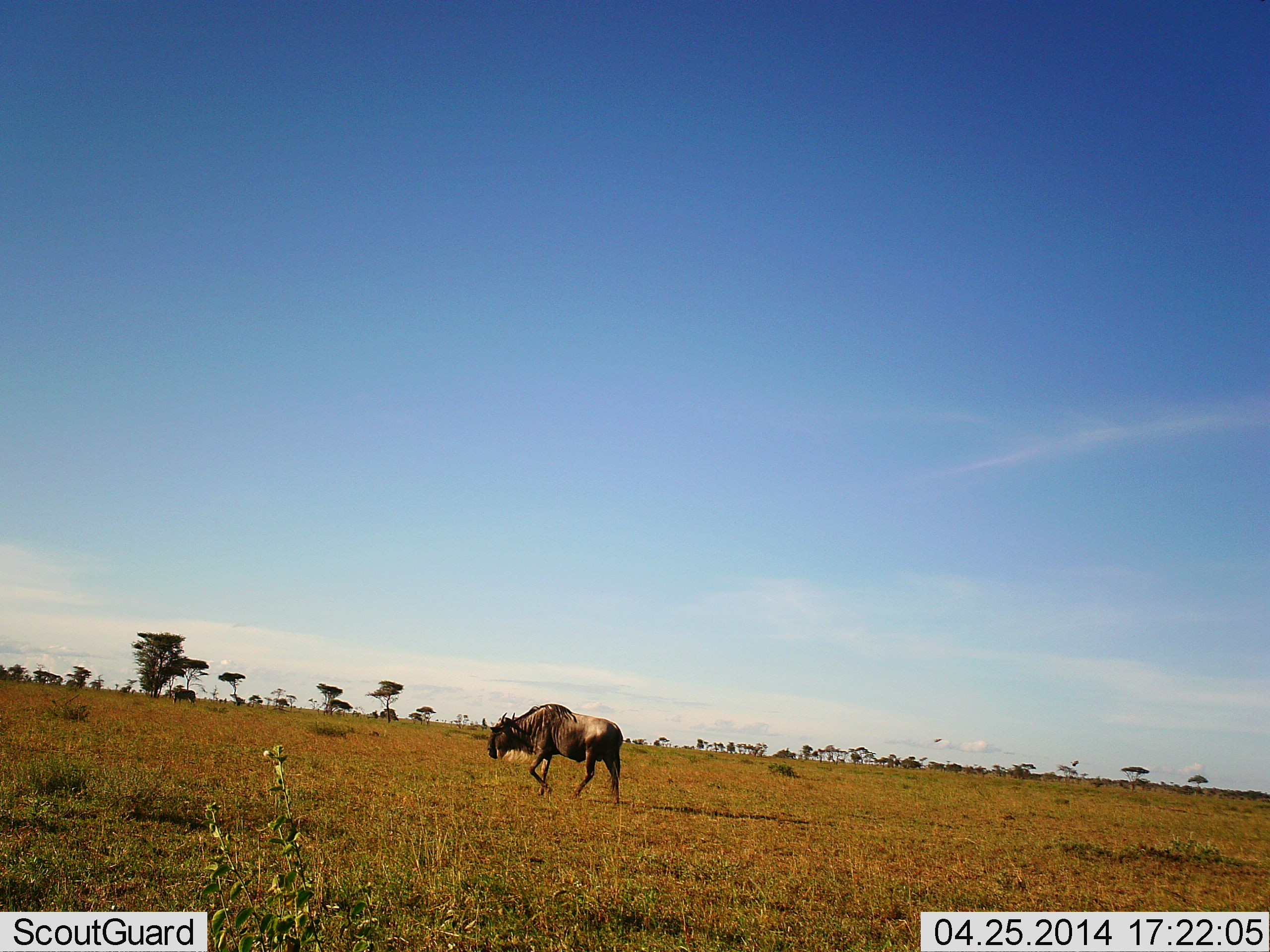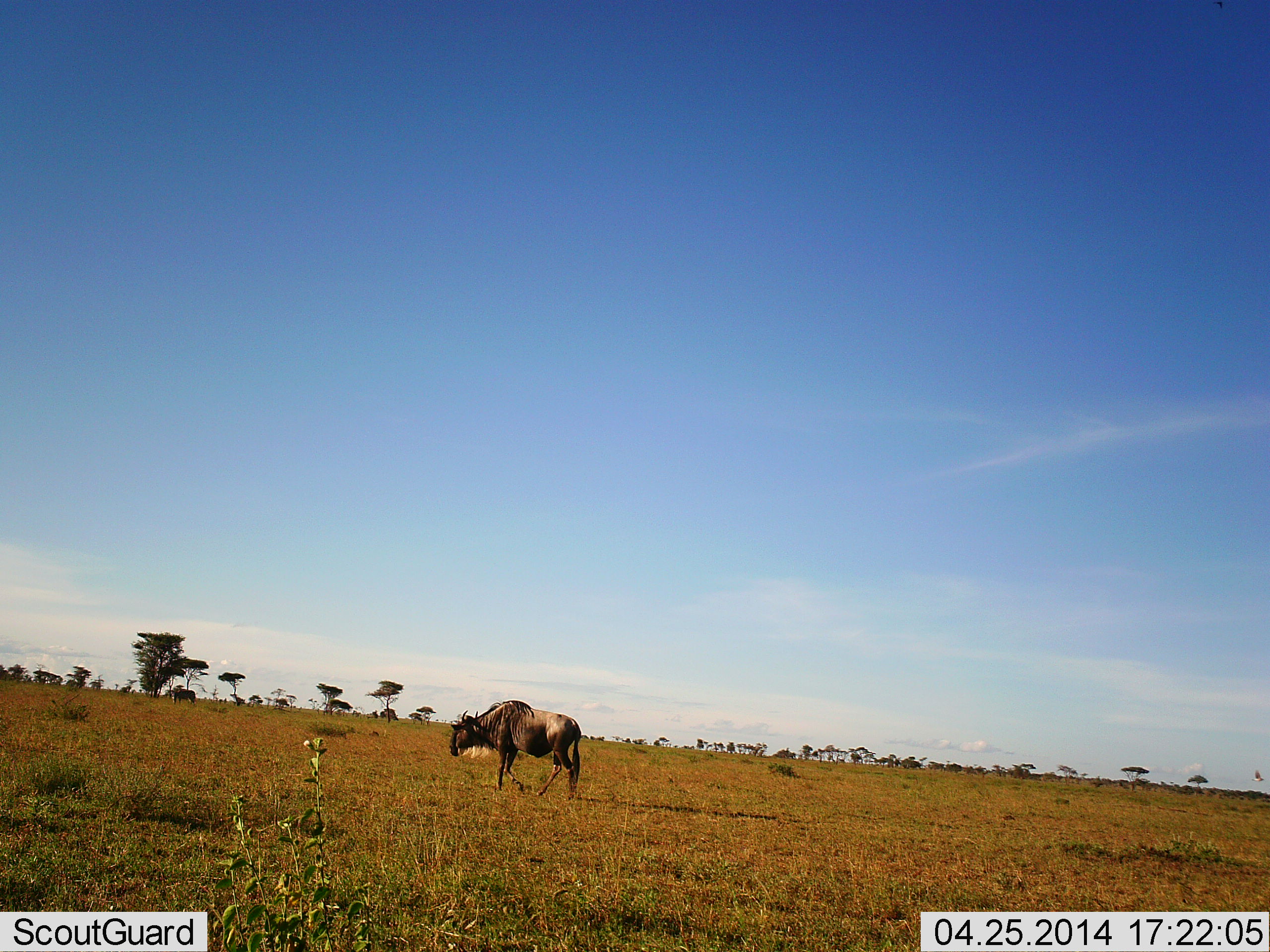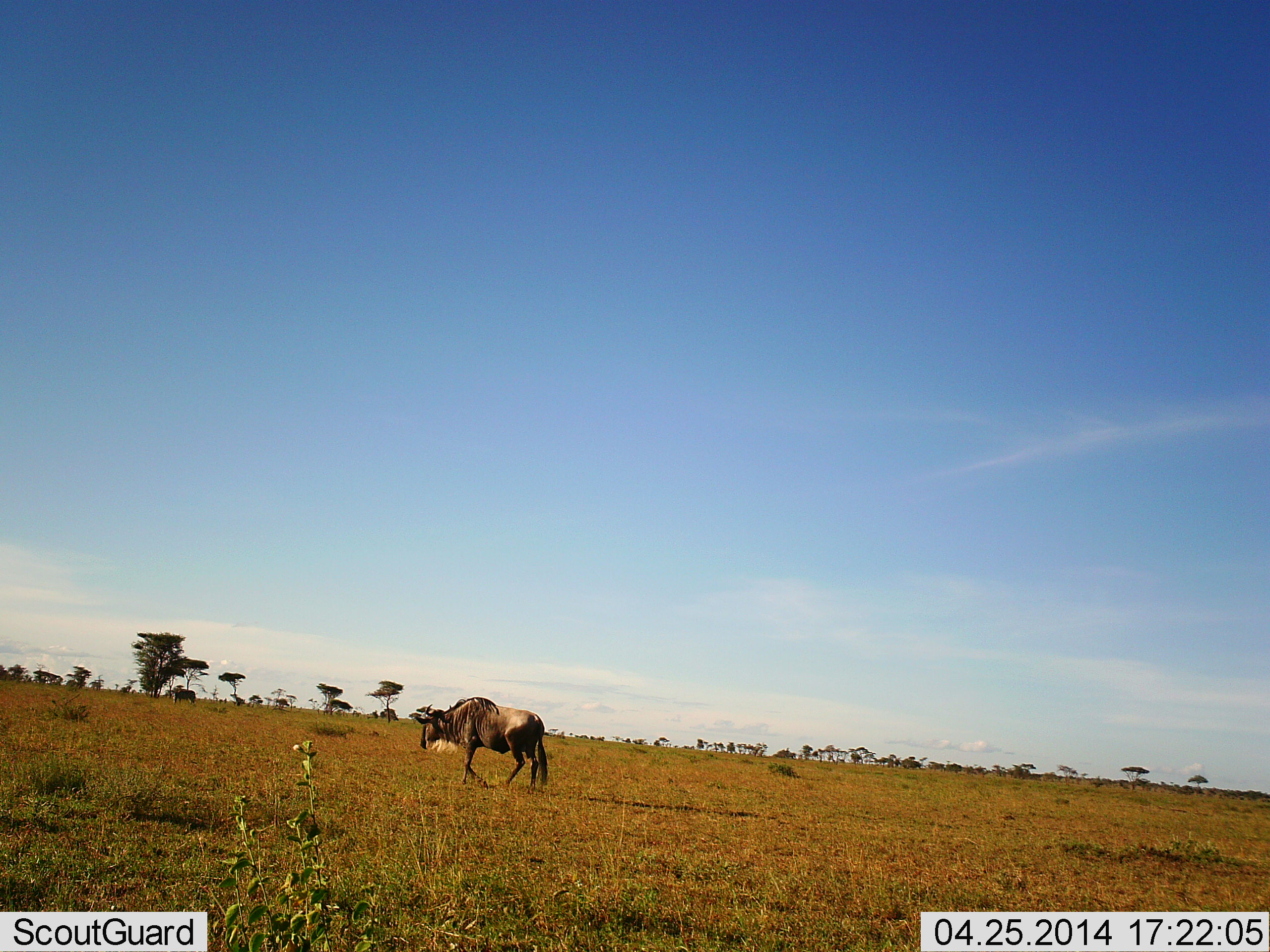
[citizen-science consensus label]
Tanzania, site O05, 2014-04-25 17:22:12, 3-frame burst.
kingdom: Animalia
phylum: Chordata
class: Mammalia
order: Artiodactyla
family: Bovidae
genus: Connochaetes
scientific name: Connochaetes taurinus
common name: blue wildebeest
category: wildebeest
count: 1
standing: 40%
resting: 0%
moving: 60%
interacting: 0%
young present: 0%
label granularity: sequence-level